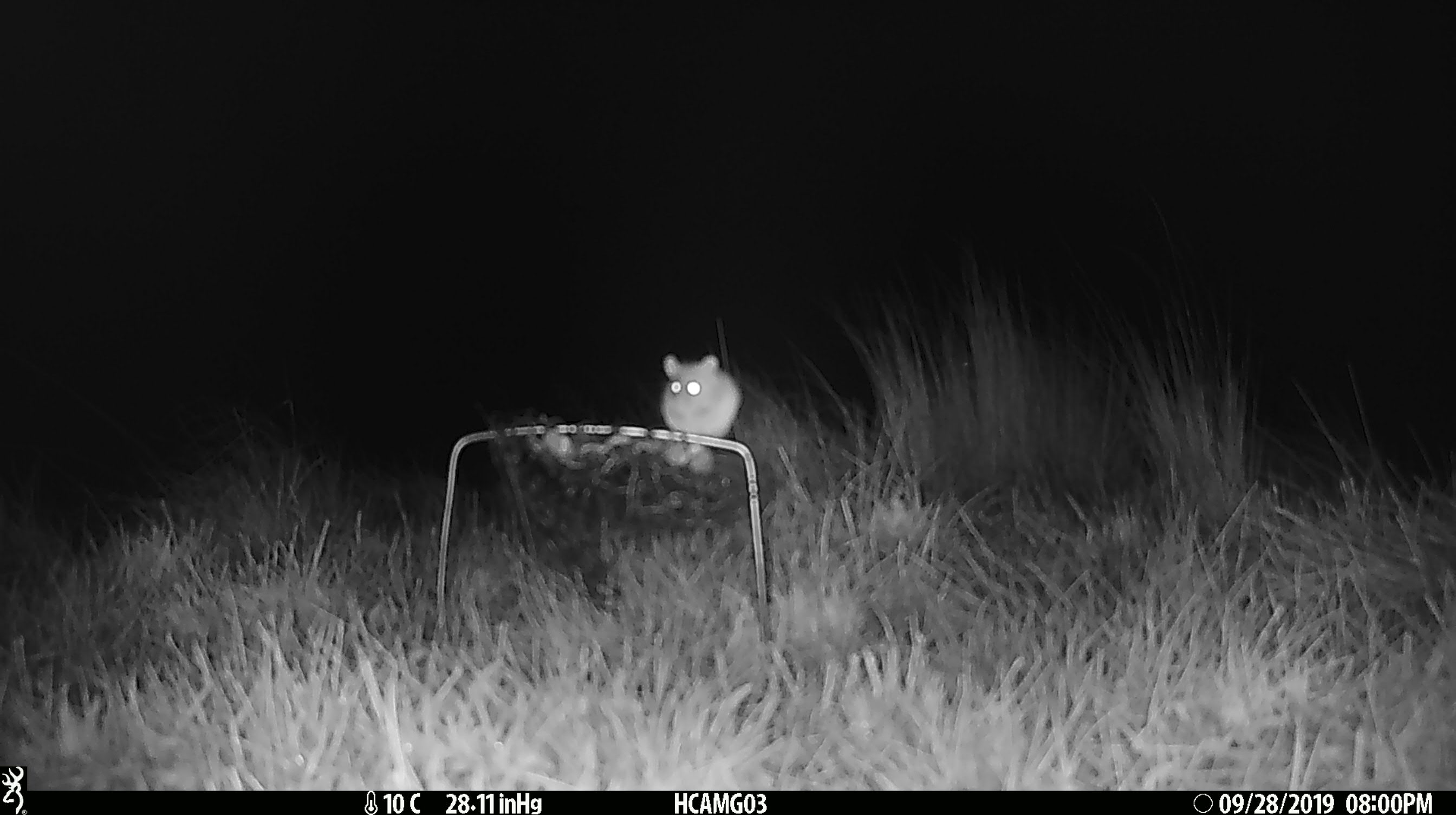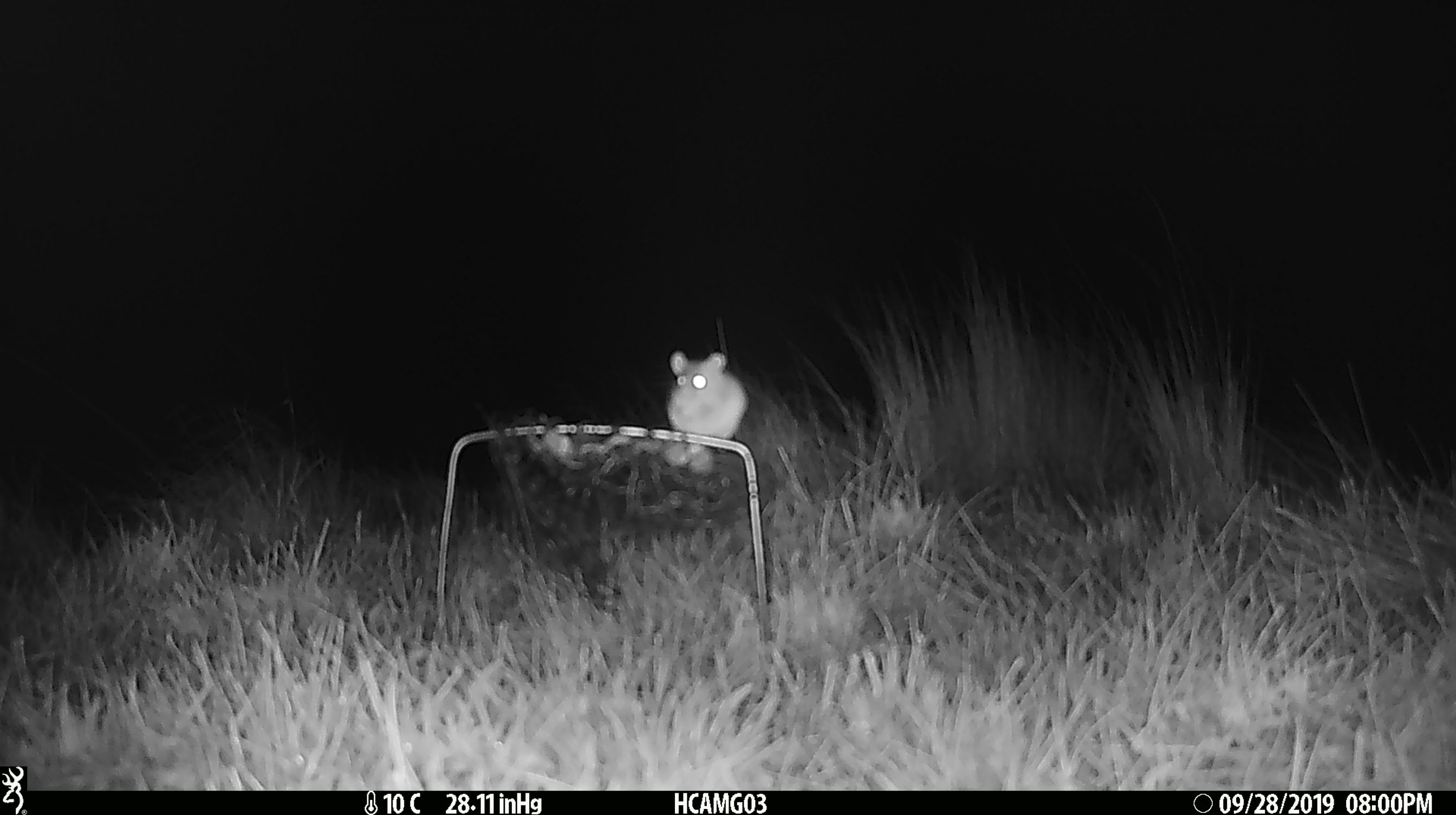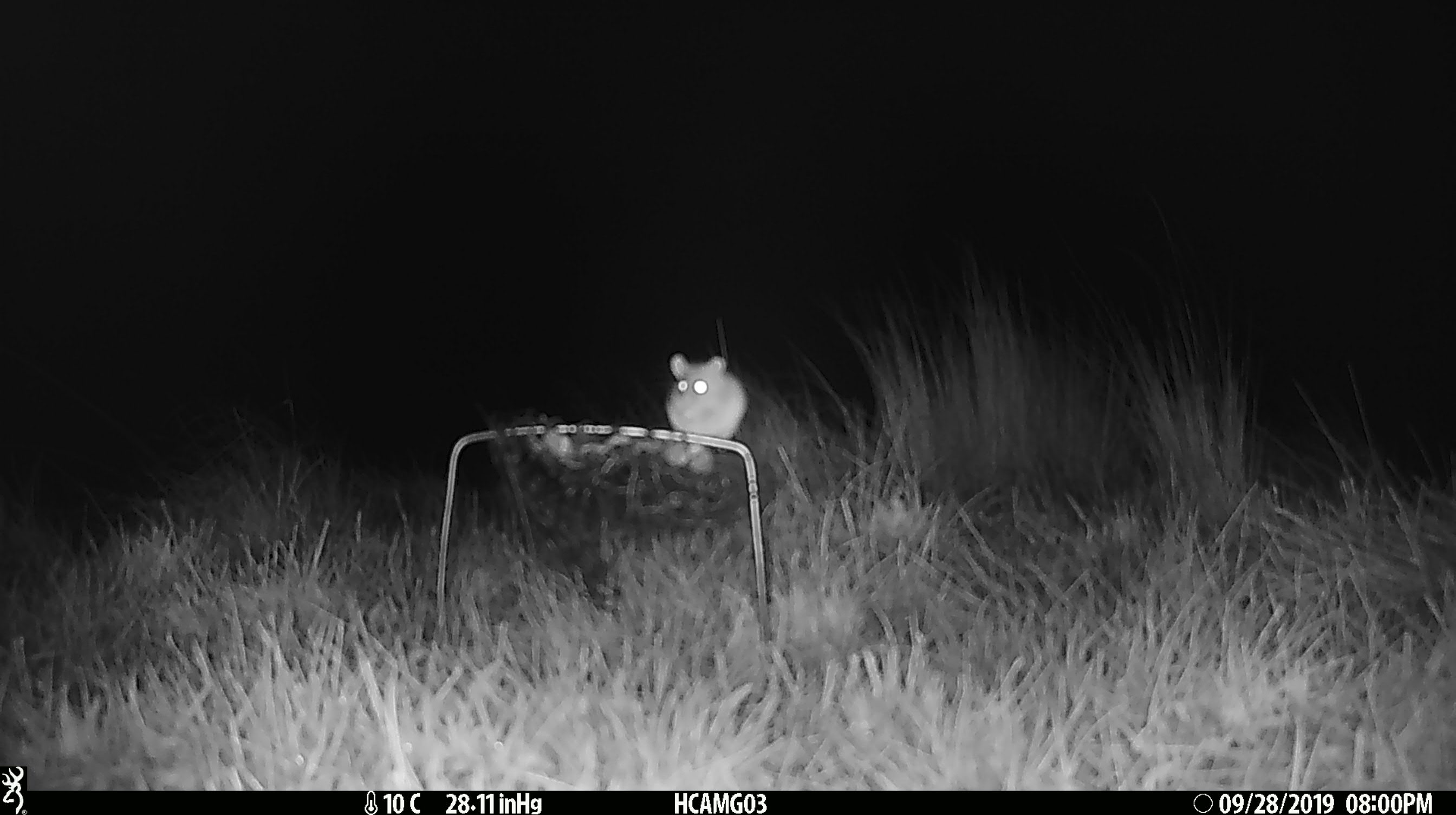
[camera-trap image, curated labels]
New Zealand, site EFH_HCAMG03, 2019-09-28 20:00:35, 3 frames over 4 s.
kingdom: Animalia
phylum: Chordata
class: Mammalia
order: Rodentia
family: Muridae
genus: Mus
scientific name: Mus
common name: mouse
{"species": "mouse (Mus)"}